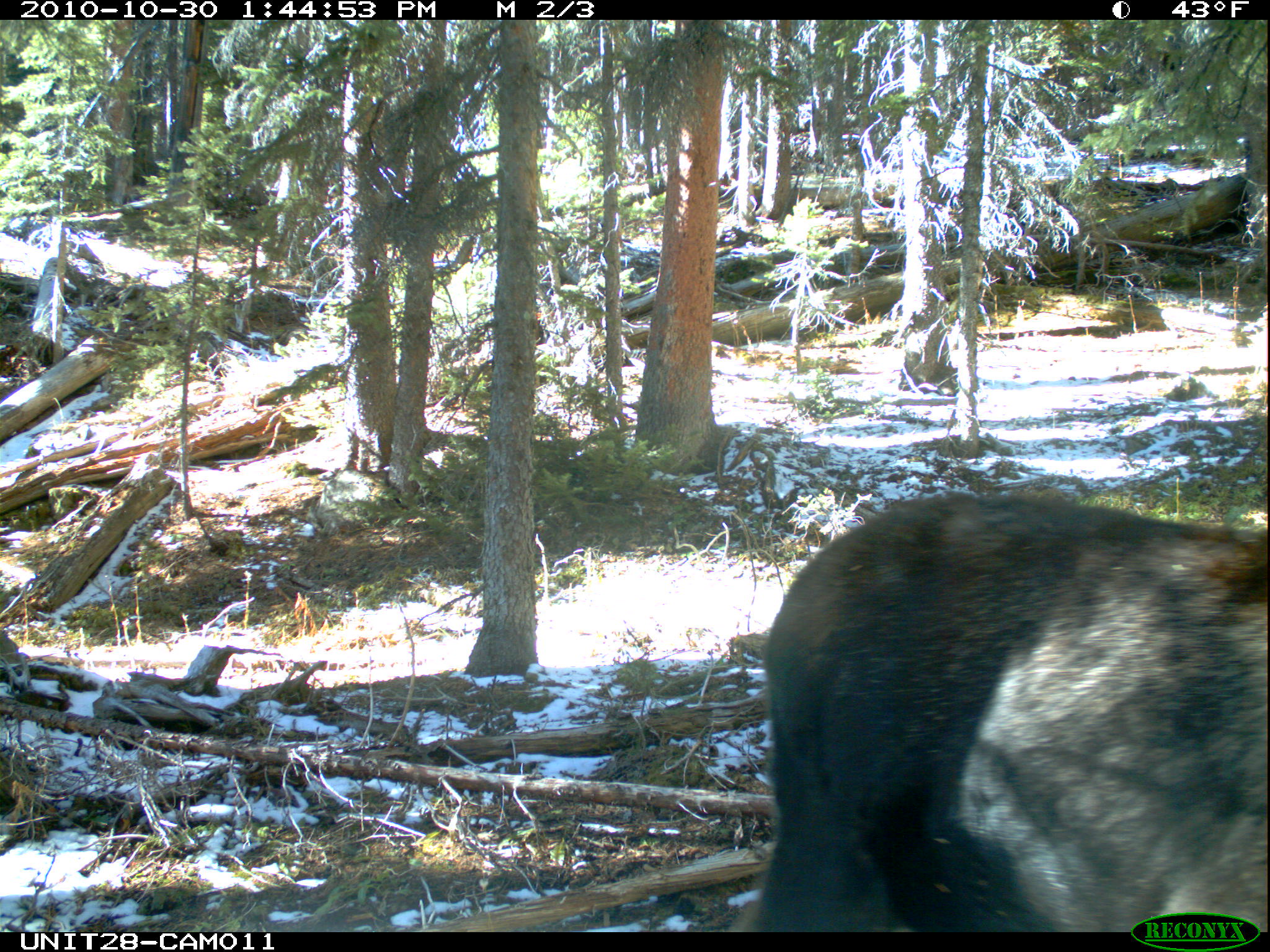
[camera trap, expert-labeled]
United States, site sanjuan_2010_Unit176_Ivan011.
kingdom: Animalia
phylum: Chordata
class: Mammalia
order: Artiodactyla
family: Cervidae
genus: Alces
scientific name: Alces alces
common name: moose